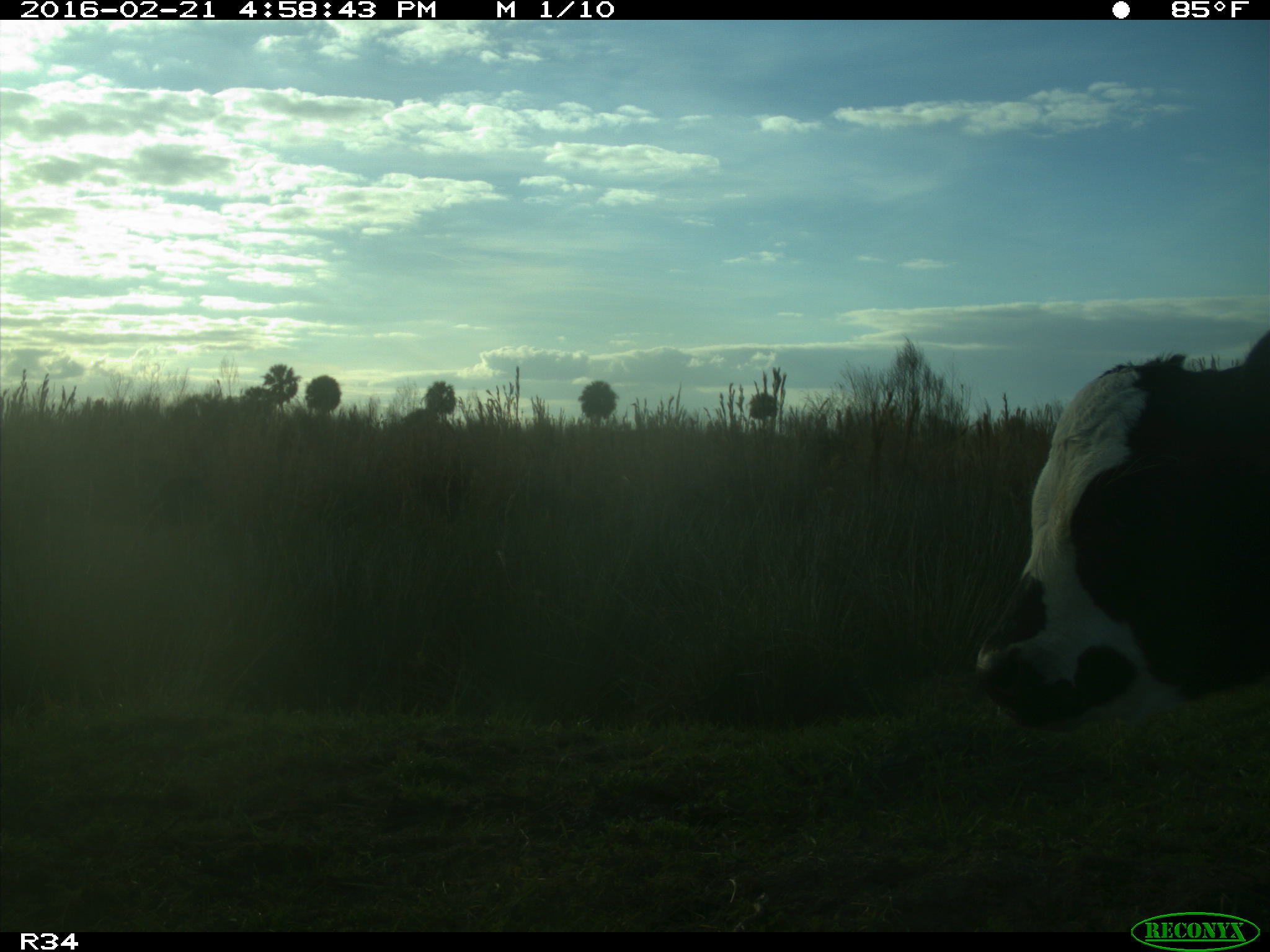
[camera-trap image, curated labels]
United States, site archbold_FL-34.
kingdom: Animalia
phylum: Chordata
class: Mammalia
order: Artiodactyla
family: Bovidae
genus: Bos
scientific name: Bos taurus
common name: domestic cow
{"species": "Bos taurus (domestic cow)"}